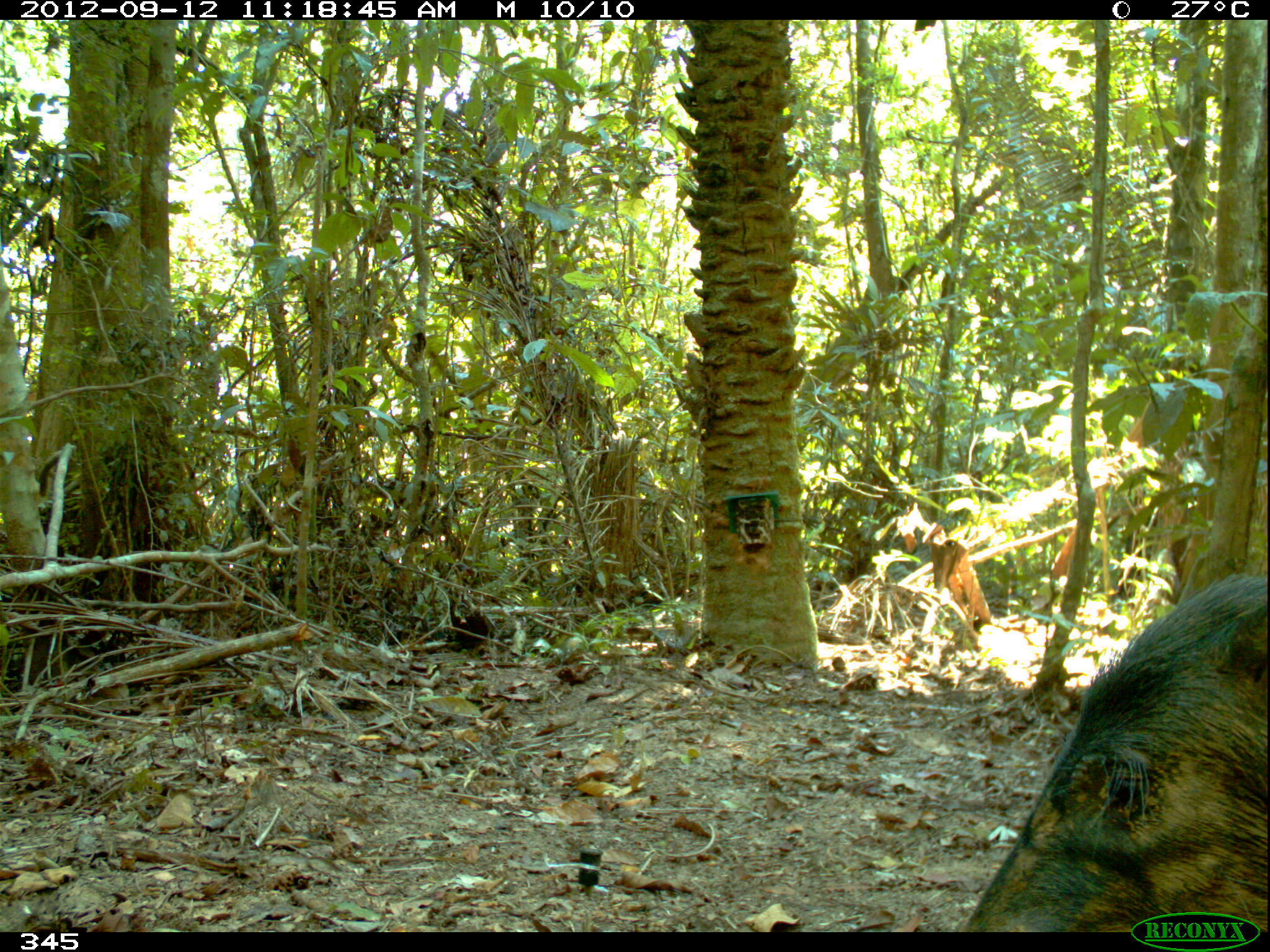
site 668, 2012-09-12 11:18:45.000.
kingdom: Animalia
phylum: Chordata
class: Mammalia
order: Artiodactyla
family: Tayassuidae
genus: Tayassu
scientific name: Tayassu pecari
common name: white-lipped peccary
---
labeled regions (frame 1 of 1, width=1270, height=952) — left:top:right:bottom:
tayassu pecari: 957:569:1267:932